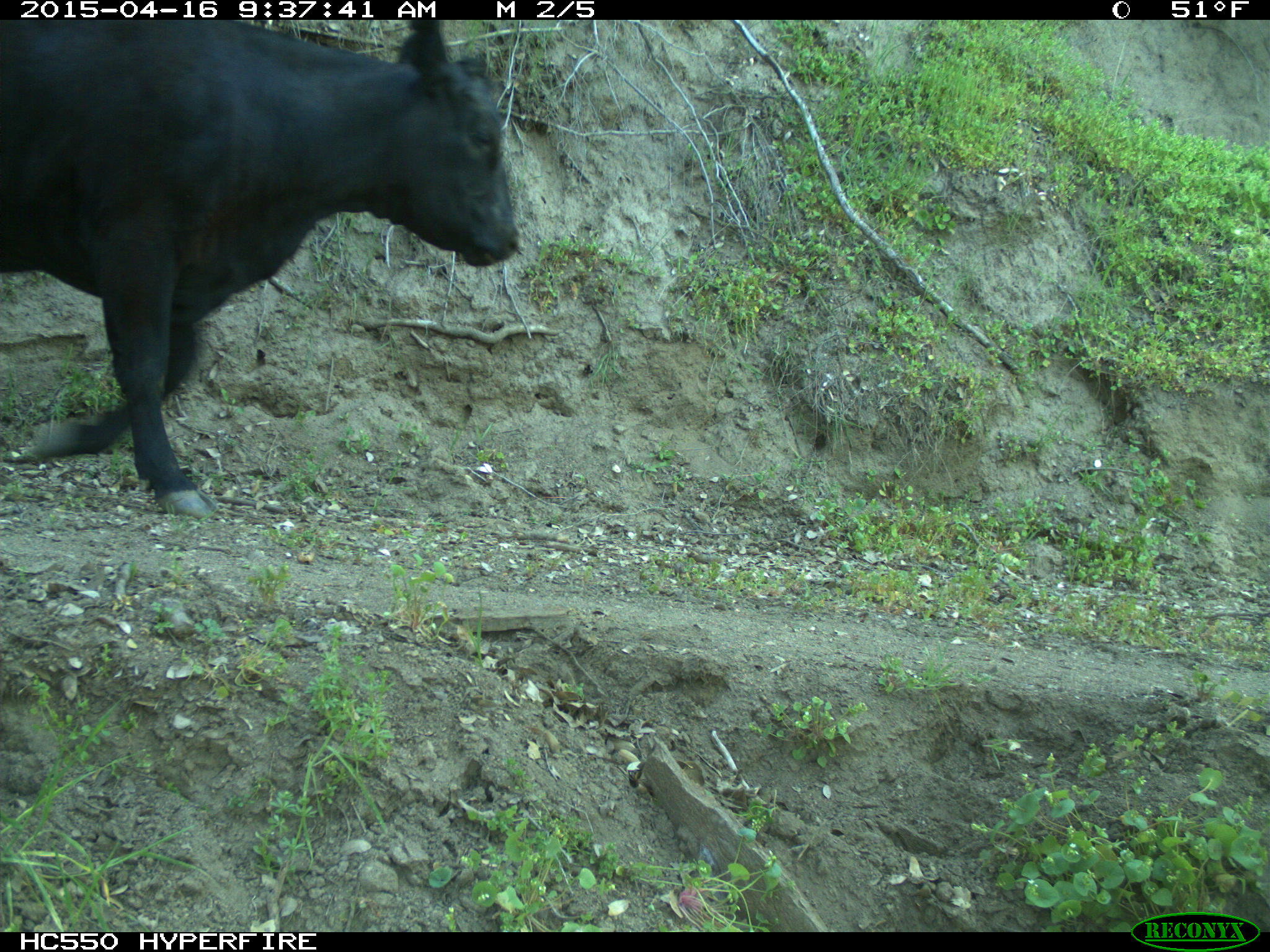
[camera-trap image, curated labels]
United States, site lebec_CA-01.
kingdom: Animalia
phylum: Chordata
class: Mammalia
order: Artiodactyla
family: Bovidae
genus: Bos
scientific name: Bos taurus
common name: domestic cow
Bos taurus (domestic cow).